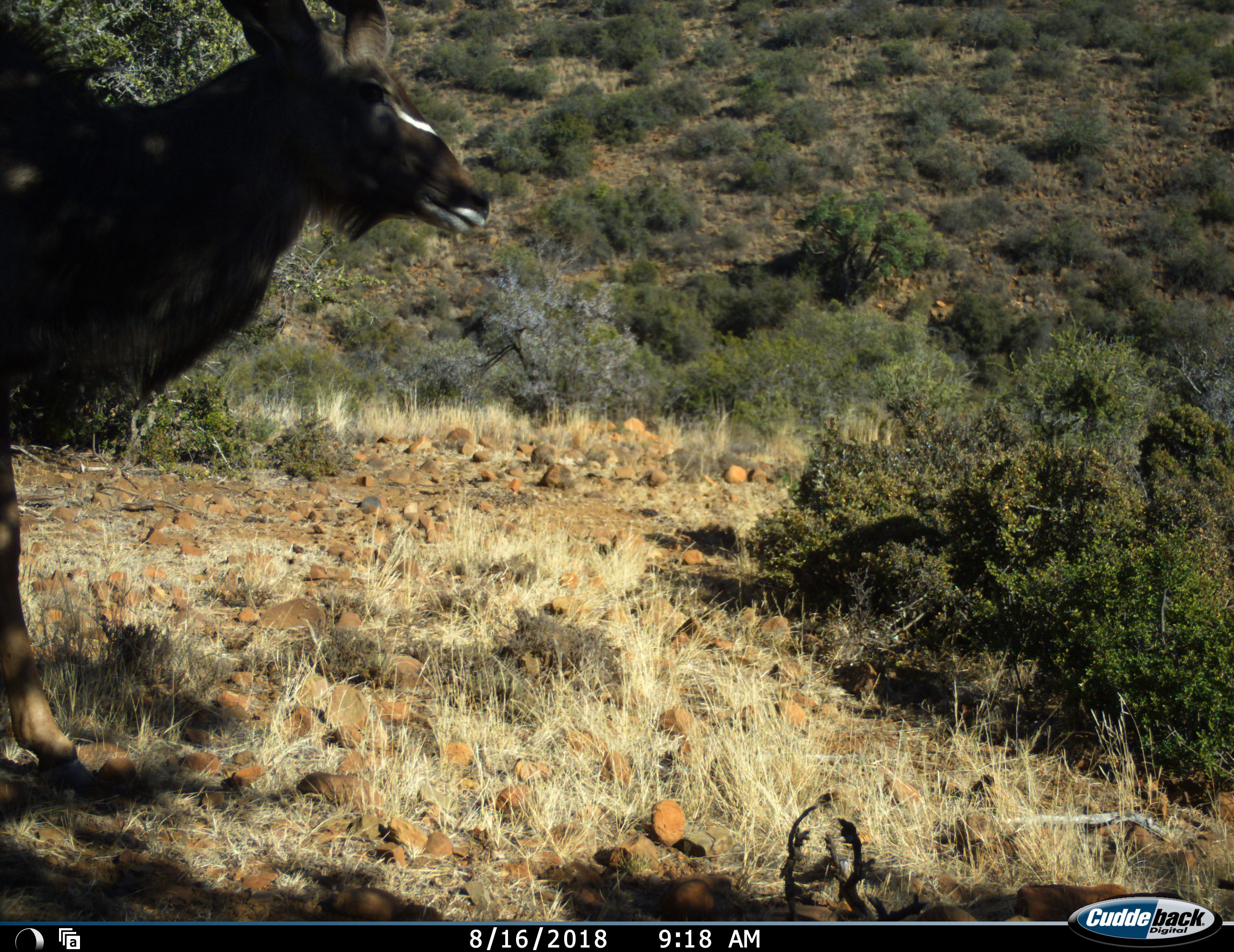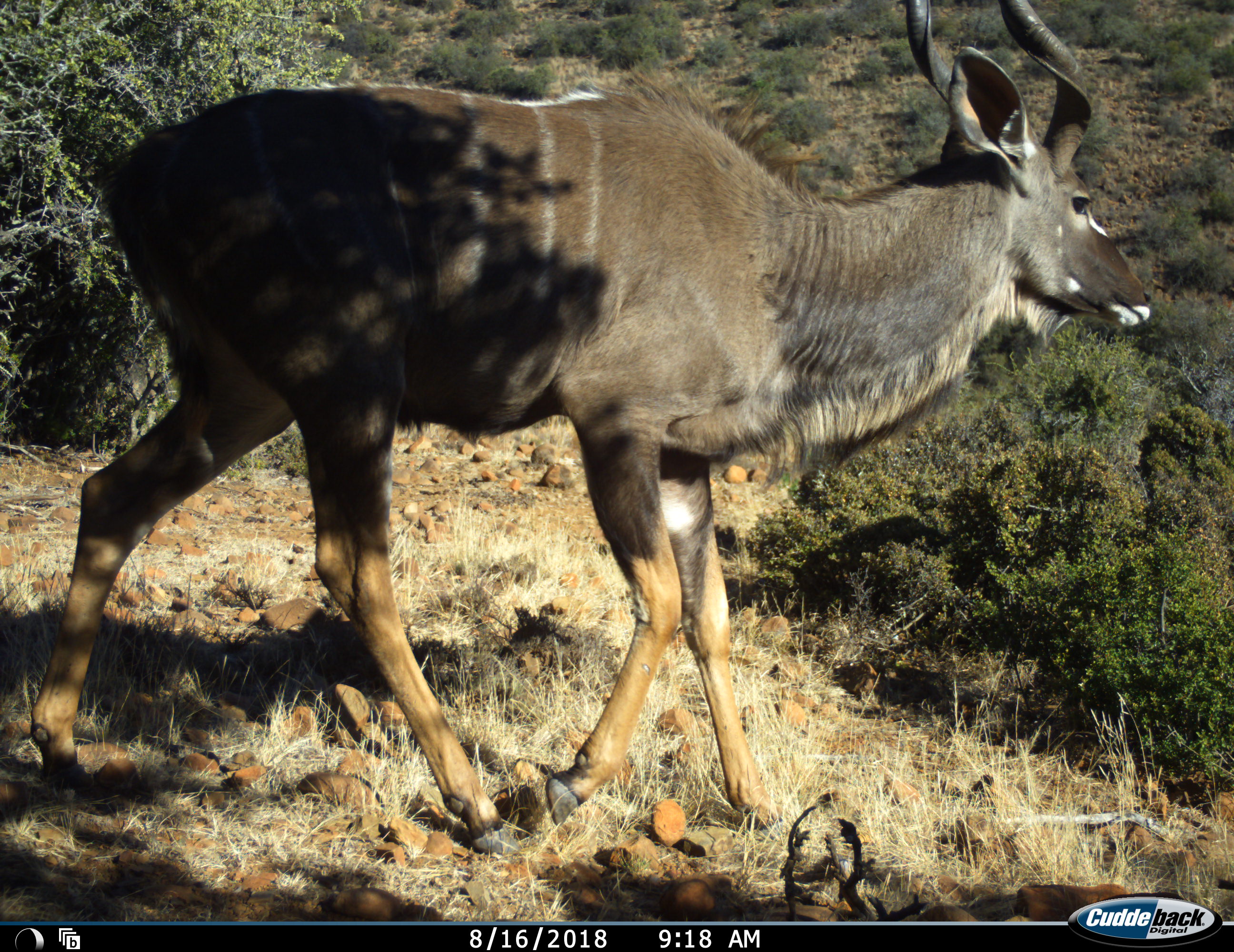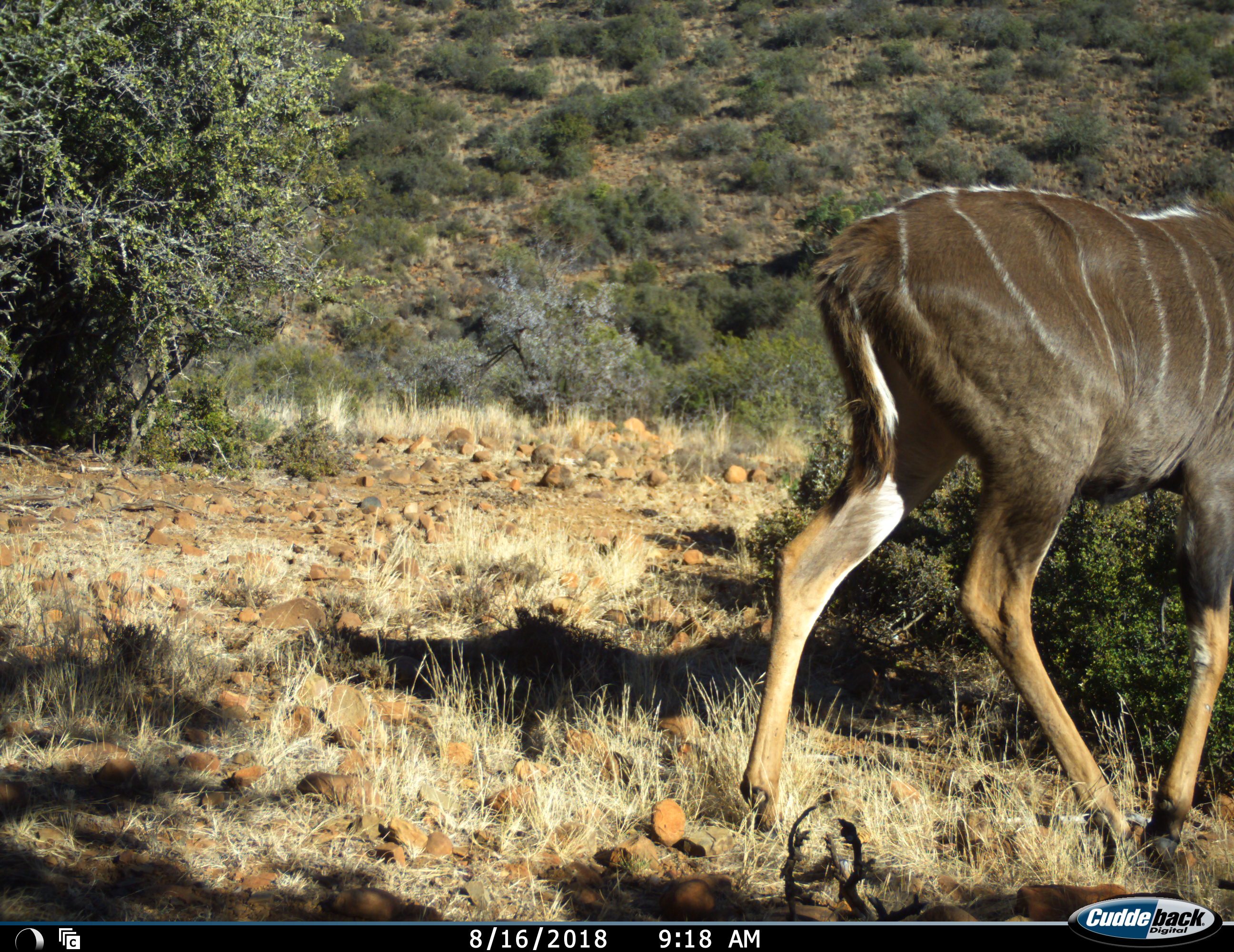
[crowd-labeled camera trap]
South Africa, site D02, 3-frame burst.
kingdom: Animalia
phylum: Chordata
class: Mammalia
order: Artiodactyla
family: Bovidae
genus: Tragelaphus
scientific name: Tragelaphus strepsiceros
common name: greater kudu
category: kudu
Kudu (greater kudu) (Tragelaphus strepsiceros), count 1. Behavior (volunteer vote fractions): standing 20%, resting 0%, moving 90%, interacting 0%. Young present (vote fraction): 10%. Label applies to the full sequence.